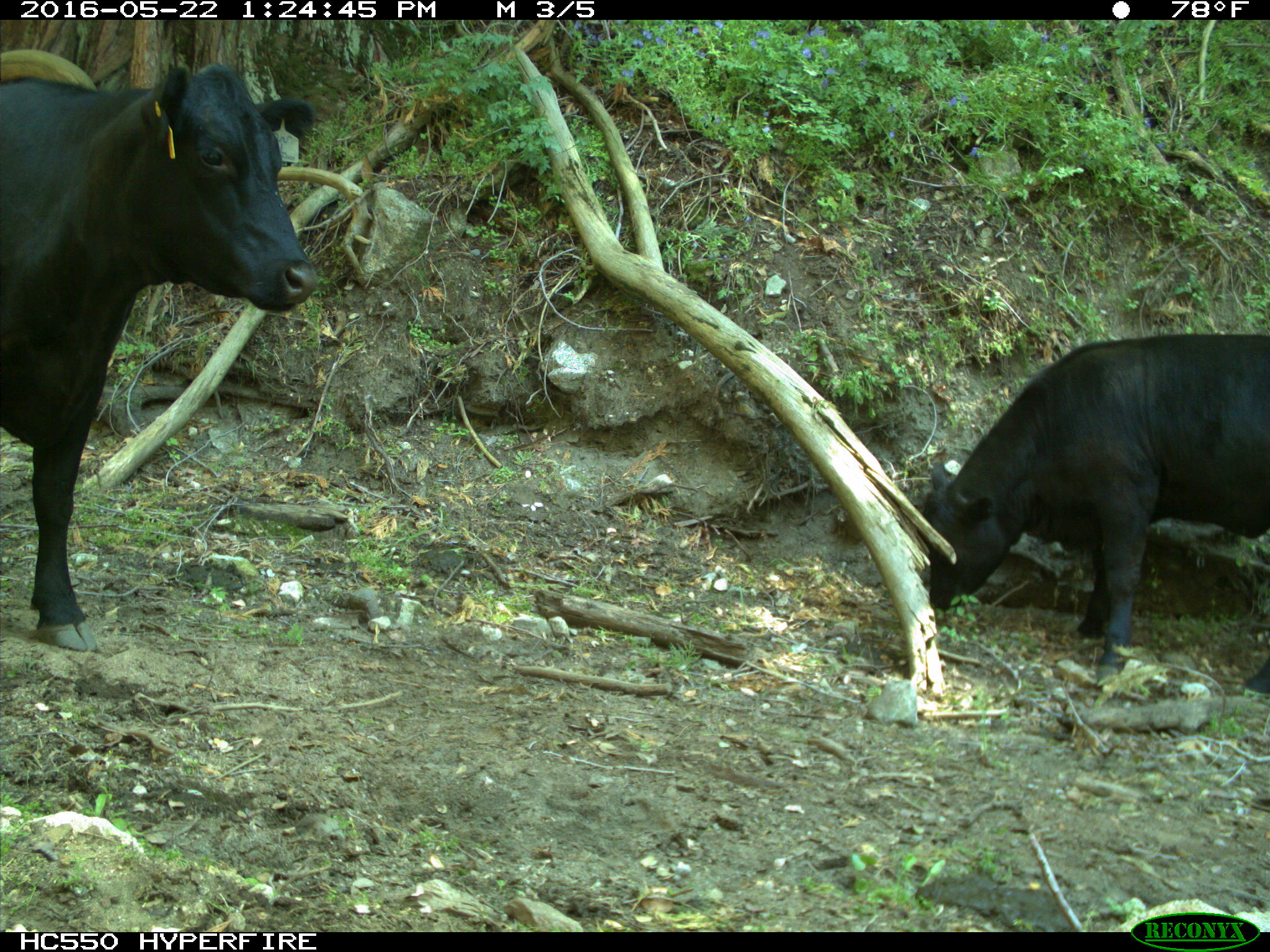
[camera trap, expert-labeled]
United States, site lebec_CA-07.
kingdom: Animalia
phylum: Chordata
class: Mammalia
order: Artiodactyla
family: Bovidae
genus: Bos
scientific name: Bos taurus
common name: domestic cow